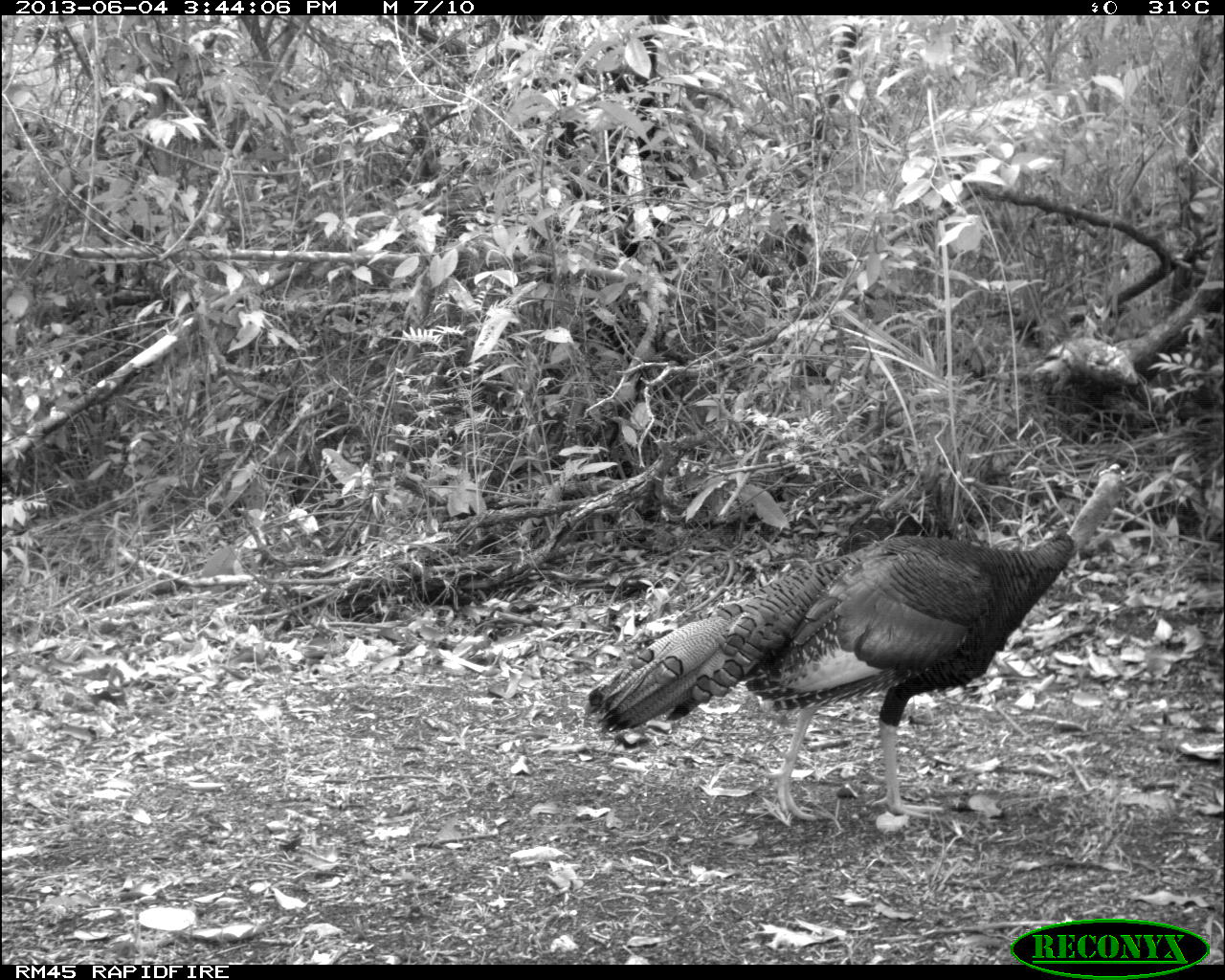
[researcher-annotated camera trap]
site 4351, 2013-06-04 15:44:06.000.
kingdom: Animalia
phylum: Chordata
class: Aves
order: Galliformes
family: Phasianidae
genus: Meleagris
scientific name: Meleagris ocellata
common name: ocellated turkey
Meleagris ocellata (ocellated turkey), count 1, sex male.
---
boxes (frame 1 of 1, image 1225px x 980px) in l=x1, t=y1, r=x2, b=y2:
meleagris ocellata: l=581, t=463, r=1128, b=820